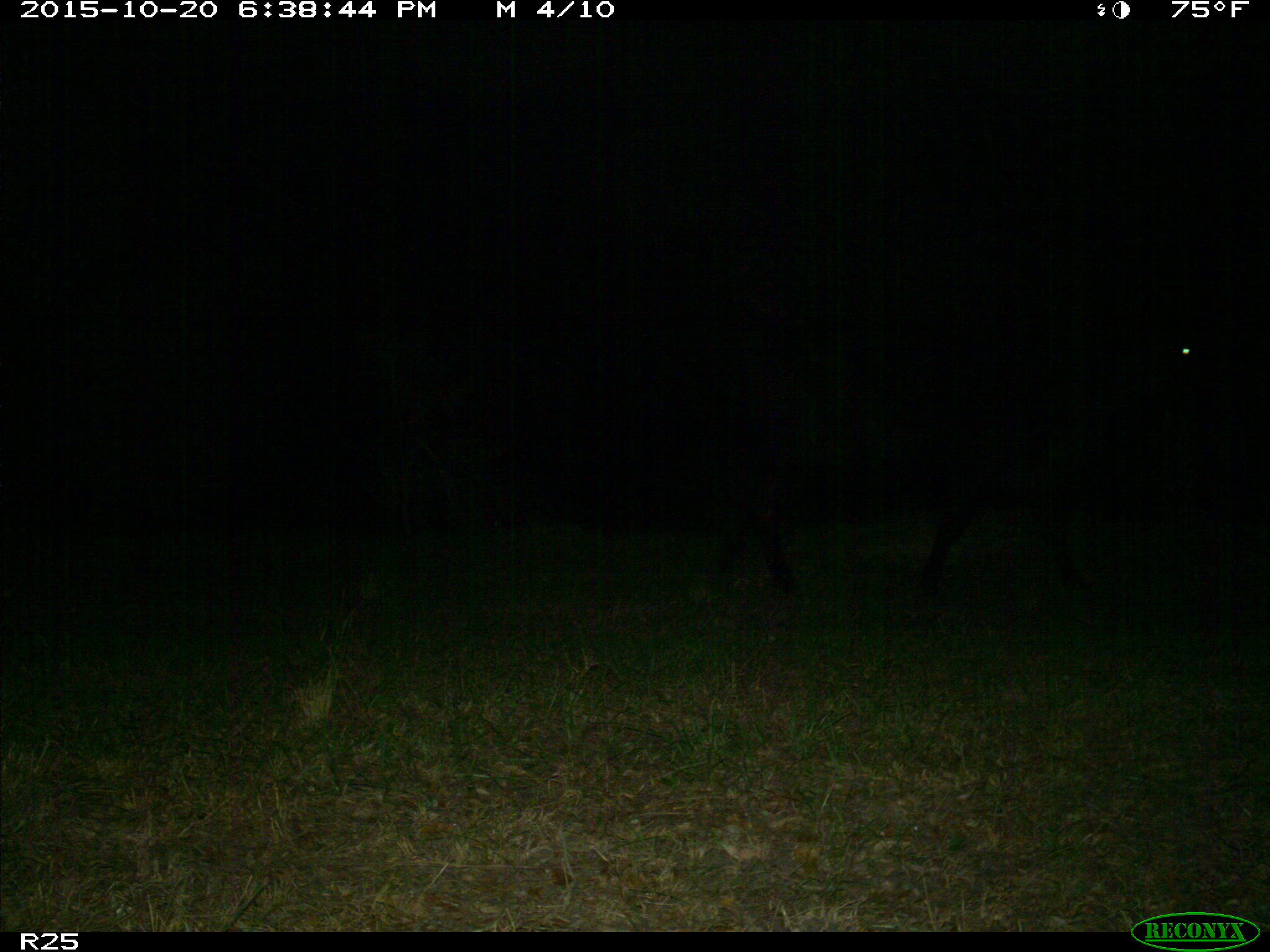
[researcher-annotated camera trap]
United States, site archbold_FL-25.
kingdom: Animalia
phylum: Chordata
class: Mammalia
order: Artiodactyla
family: Bovidae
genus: Bos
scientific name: Bos taurus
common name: domestic cow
Bos taurus (domestic cow).